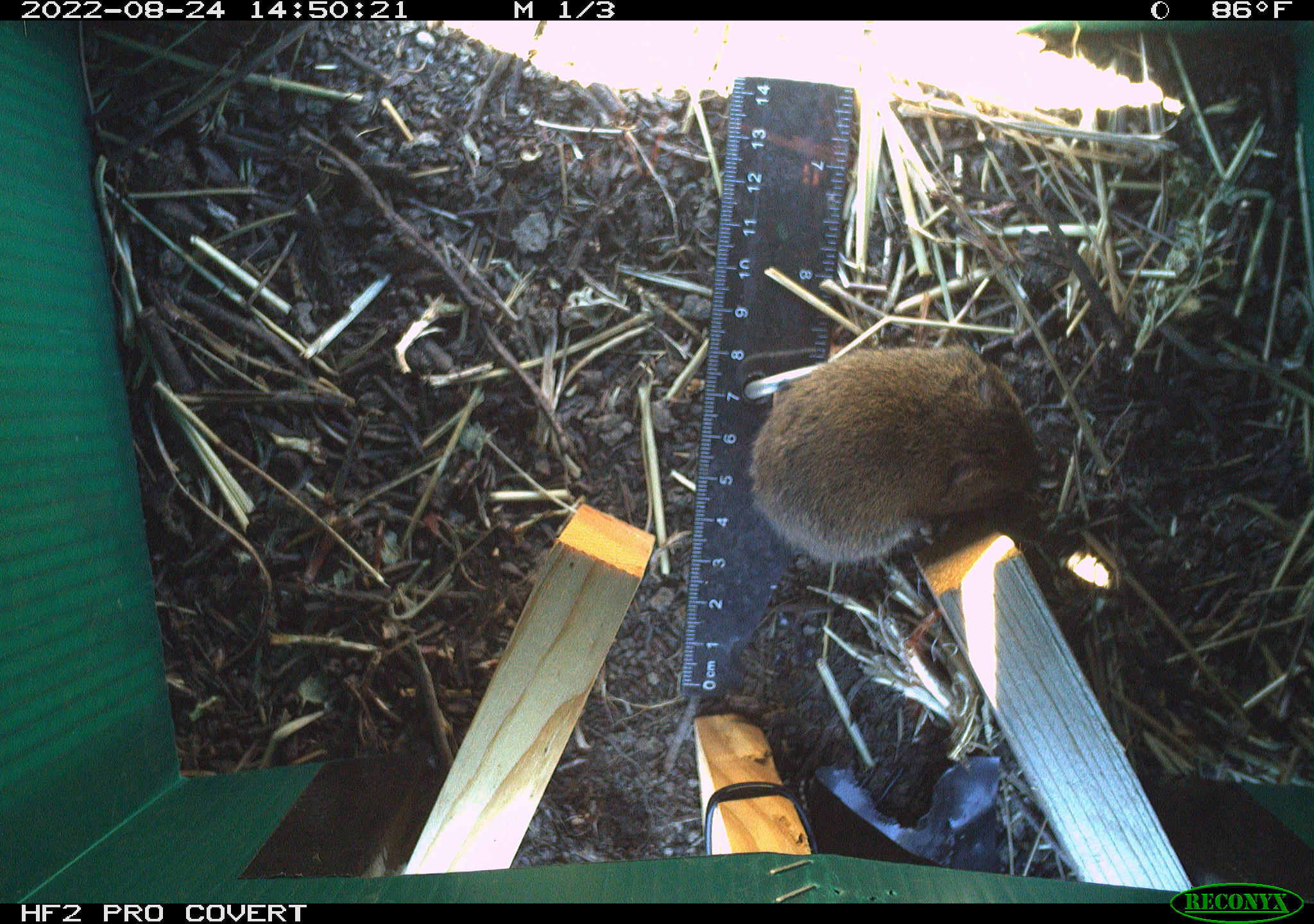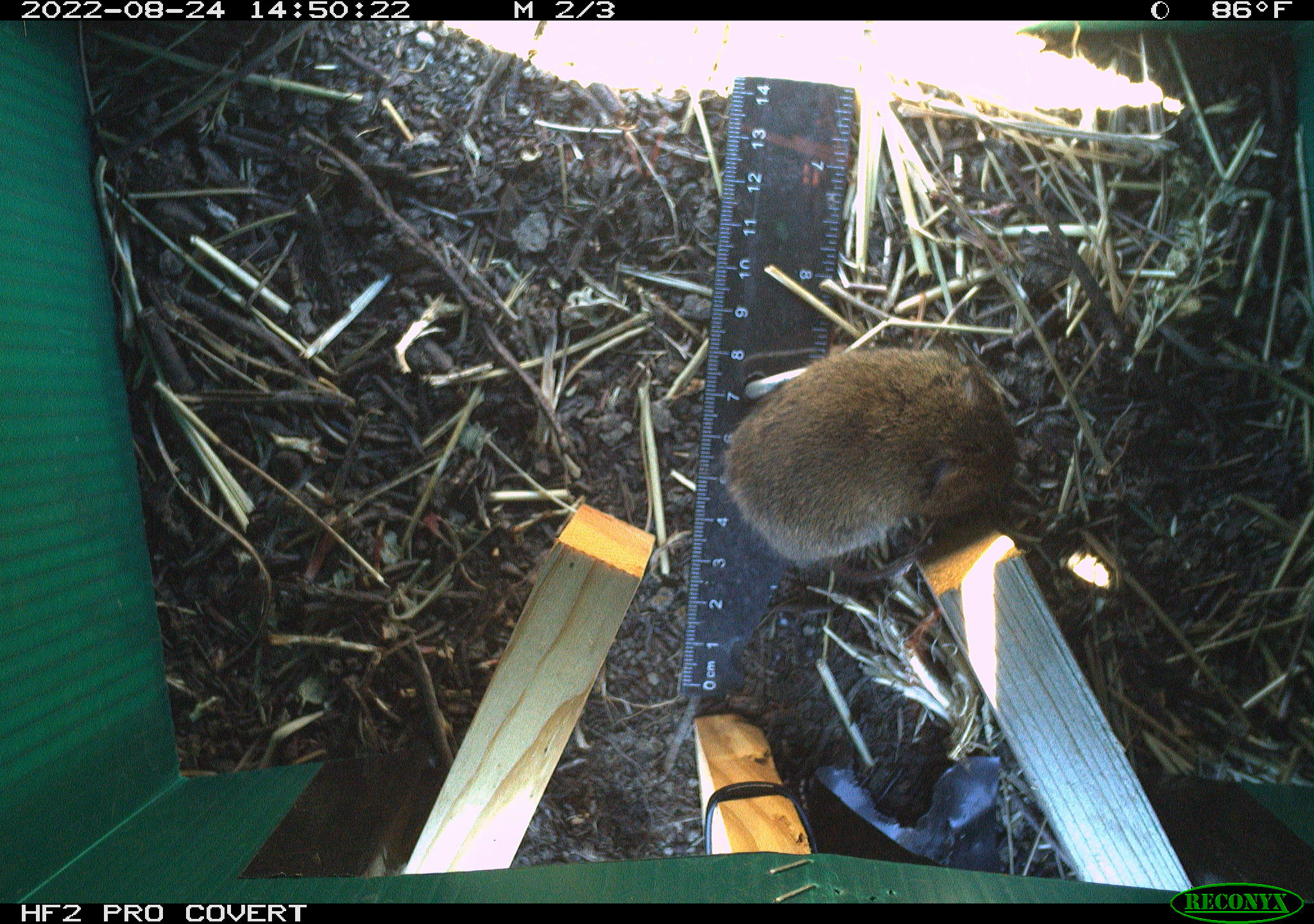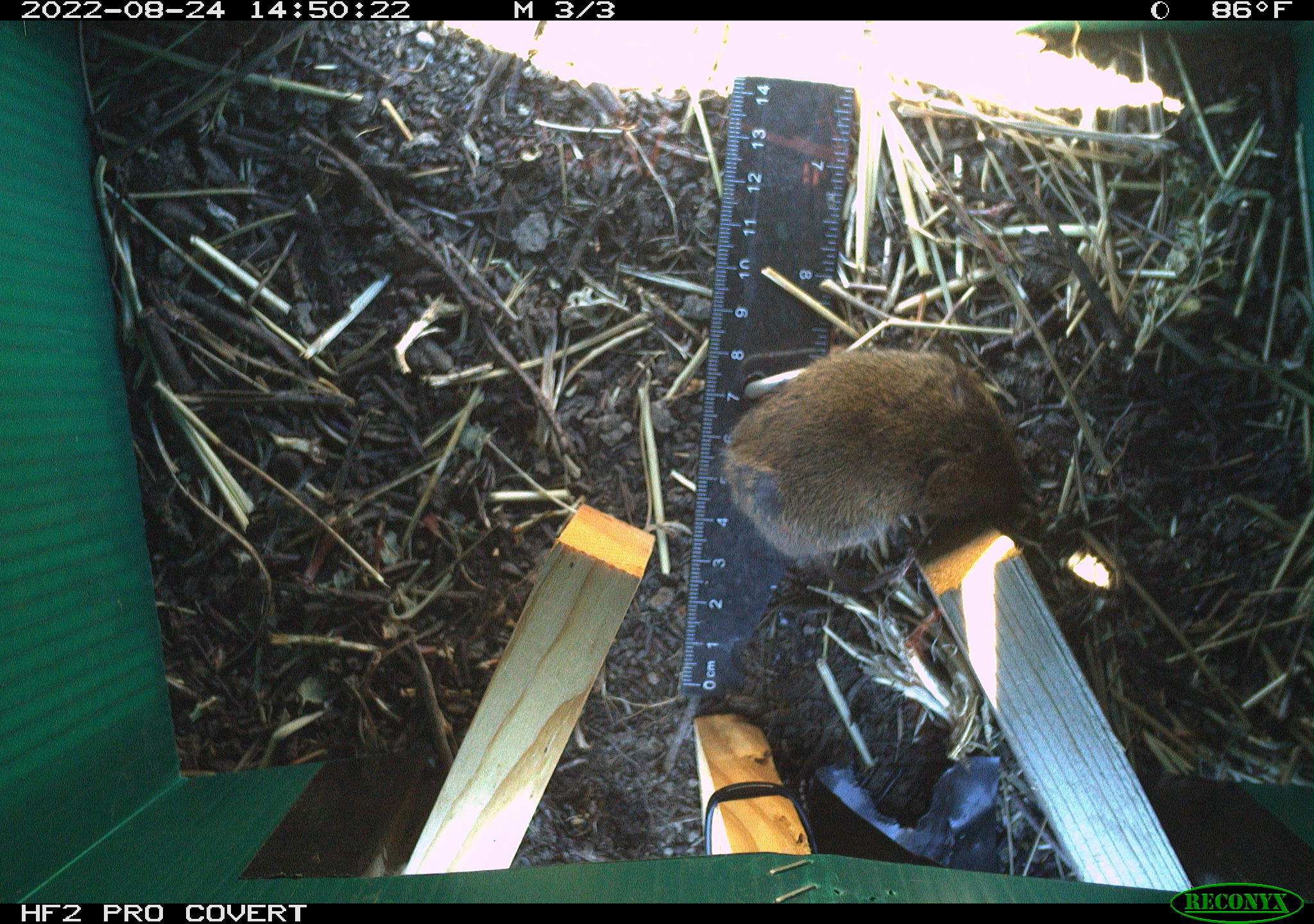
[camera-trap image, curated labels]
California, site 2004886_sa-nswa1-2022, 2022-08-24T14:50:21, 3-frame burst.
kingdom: Animalia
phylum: Chordata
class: Mammalia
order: Rodentia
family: Cricetidae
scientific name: Cricetidae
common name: hamsters, voles, lemmings, and allies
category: cricetidae family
Cricetidae family (hamsters, voles, lemmings, and allies) (Cricetidae).